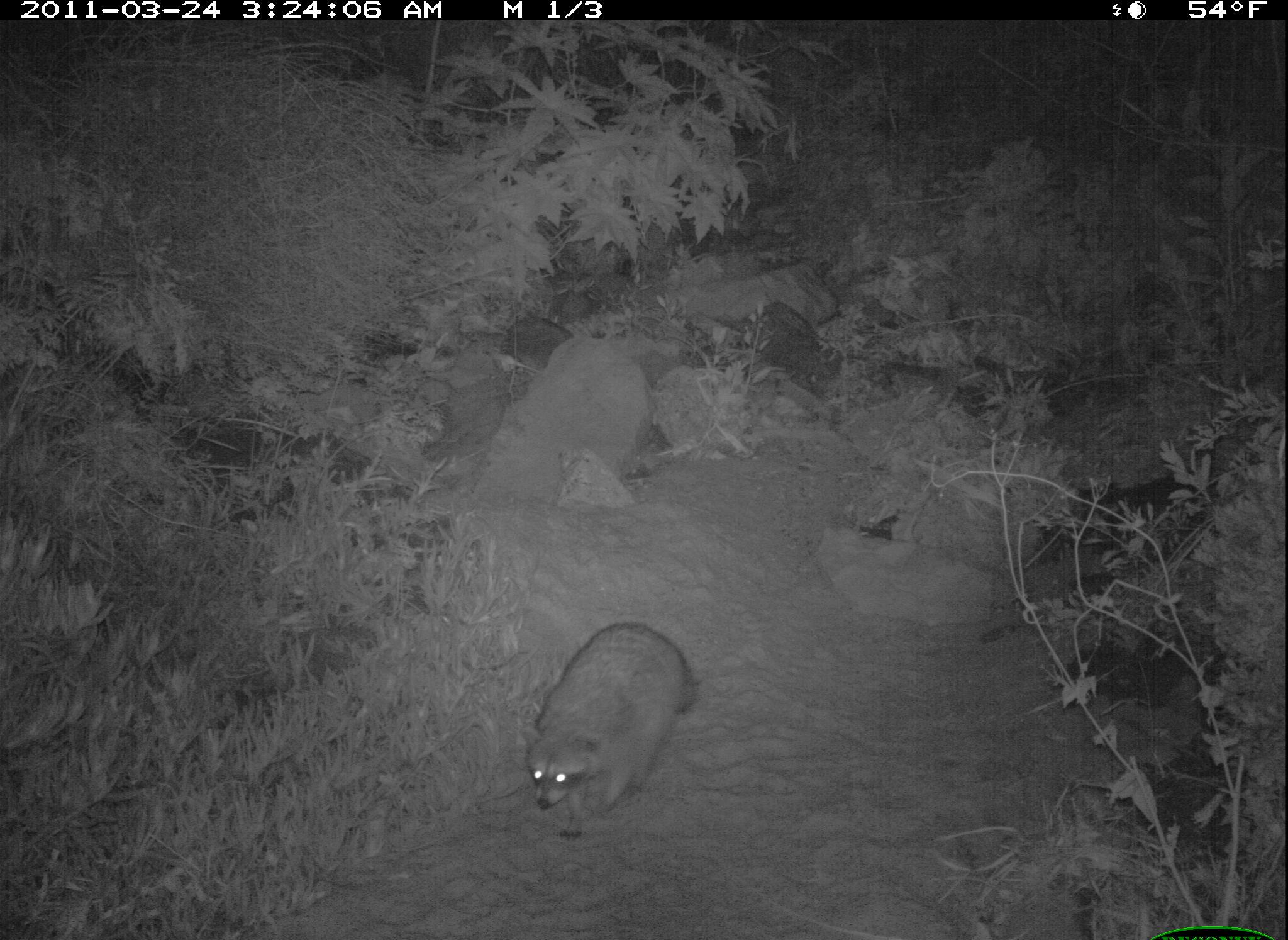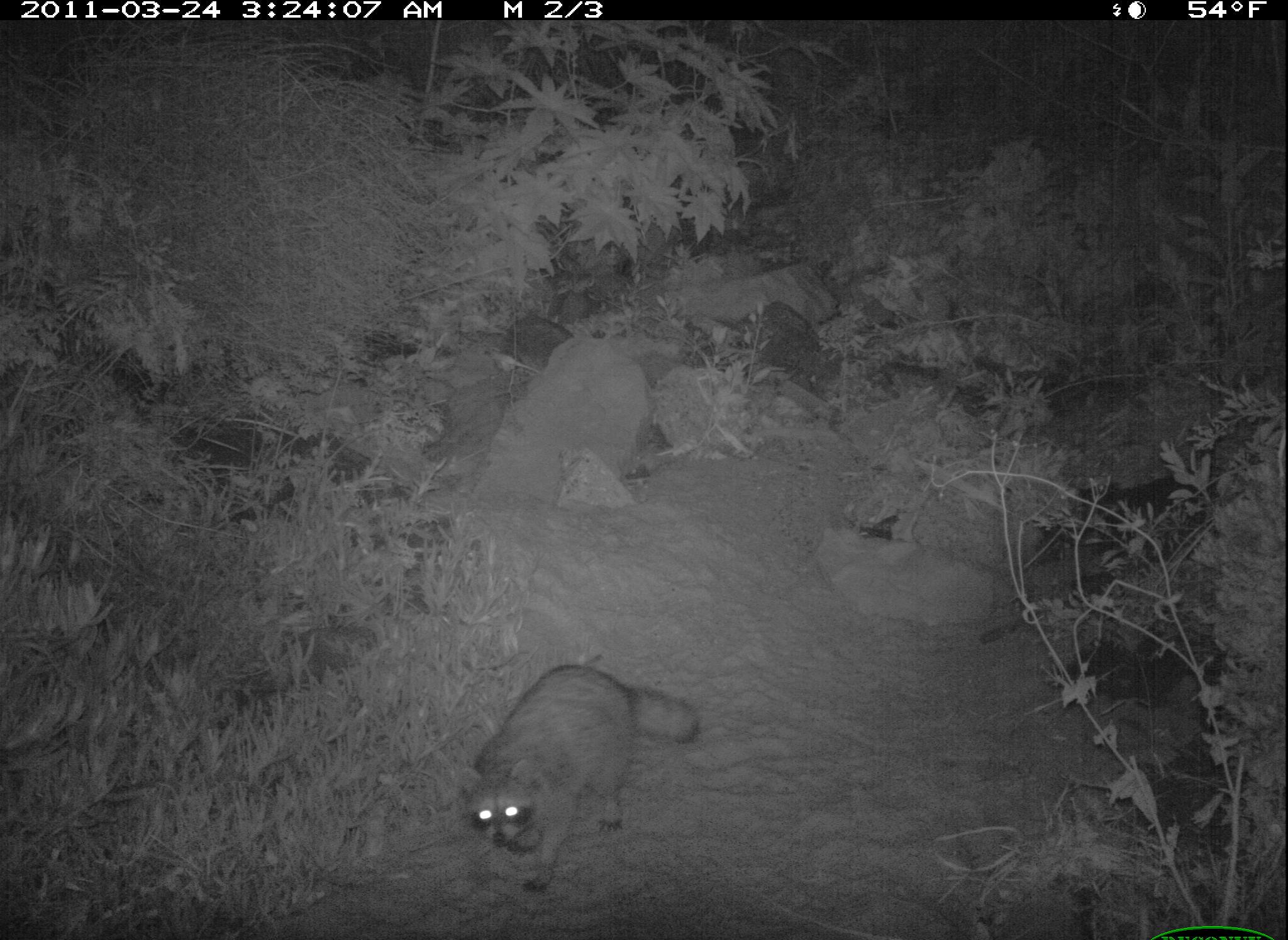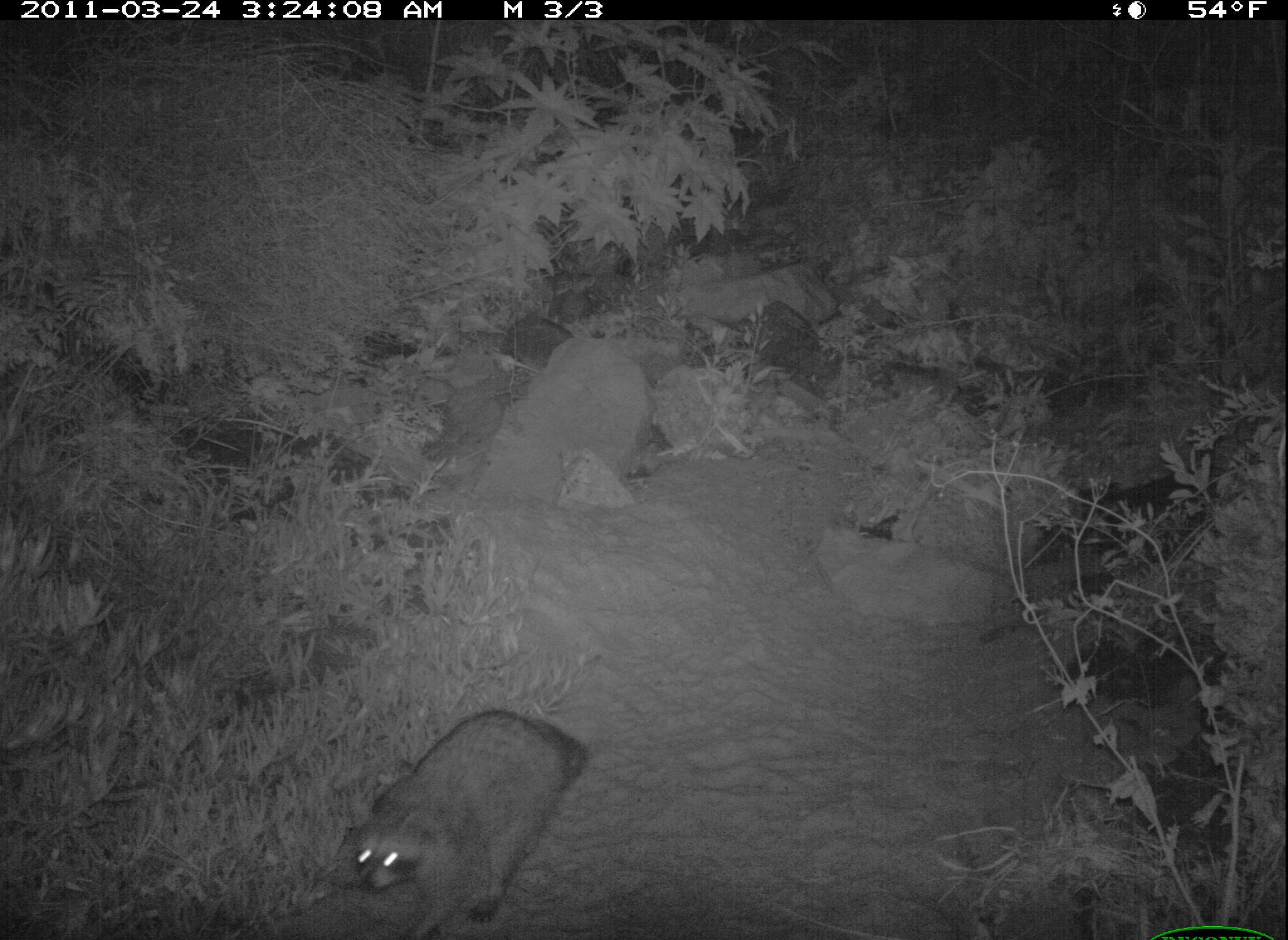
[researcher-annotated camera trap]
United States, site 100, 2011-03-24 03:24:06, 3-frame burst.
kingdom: Animalia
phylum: Chordata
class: Mammalia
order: Carnivora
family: Procyonidae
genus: Procyon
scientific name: Procyon lotor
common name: raccoon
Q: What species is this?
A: Raccoon (Procyon lotor).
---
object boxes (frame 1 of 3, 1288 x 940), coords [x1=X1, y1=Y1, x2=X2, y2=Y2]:
raccoon: [x1=523, y1=598, x2=710, y2=847]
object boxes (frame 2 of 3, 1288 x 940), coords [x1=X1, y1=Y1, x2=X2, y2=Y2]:
raccoon: [x1=457, y1=649, x2=712, y2=879]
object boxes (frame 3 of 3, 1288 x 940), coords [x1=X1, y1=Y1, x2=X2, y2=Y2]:
raccoon: [x1=325, y1=701, x2=617, y2=936]